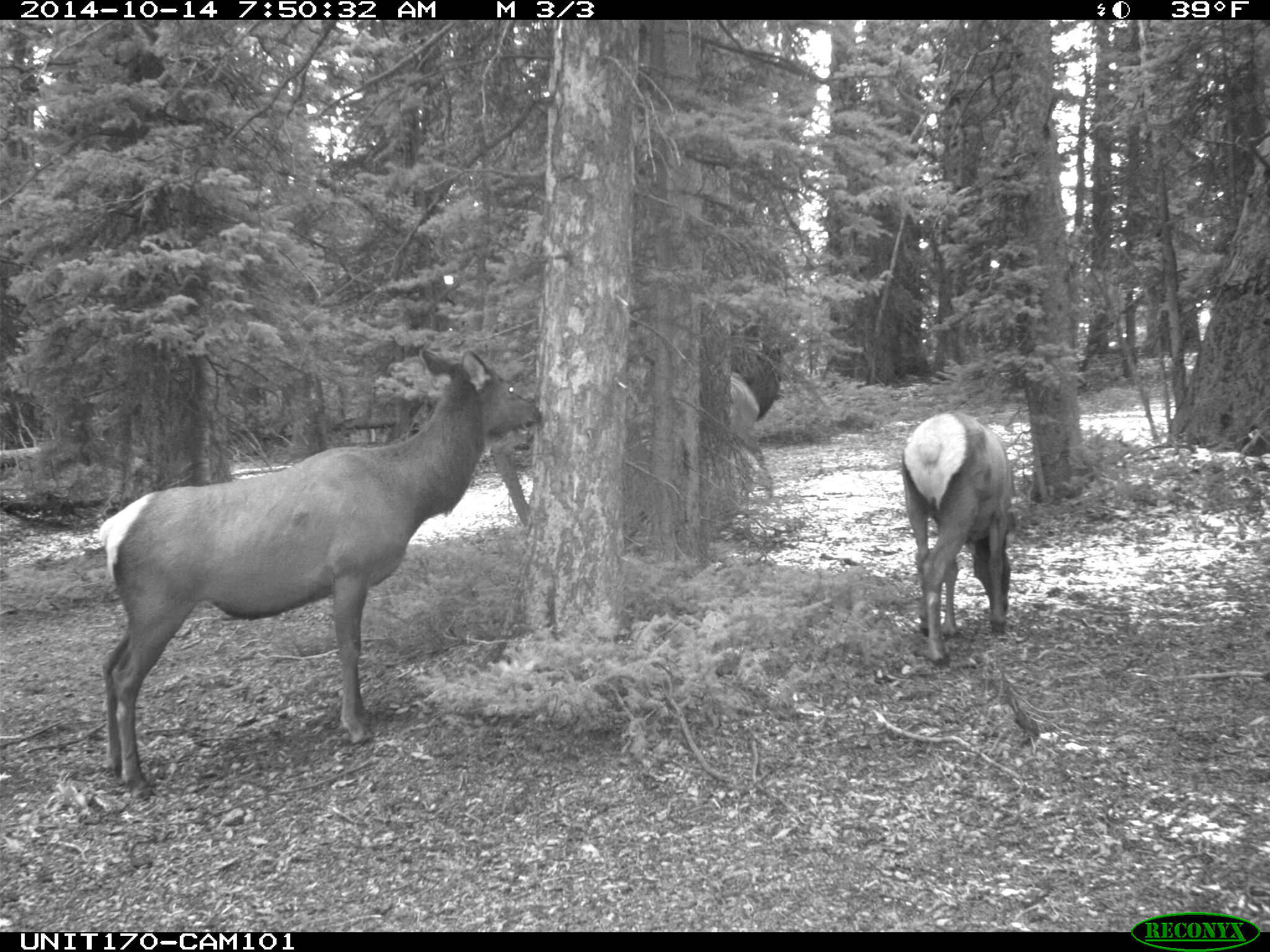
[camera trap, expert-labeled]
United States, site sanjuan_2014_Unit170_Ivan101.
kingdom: Animalia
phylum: Chordata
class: Mammalia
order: Artiodactyla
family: Cervidae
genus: Cervus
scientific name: Cervus elaphus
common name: red deer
Cervus elaphus (red deer).